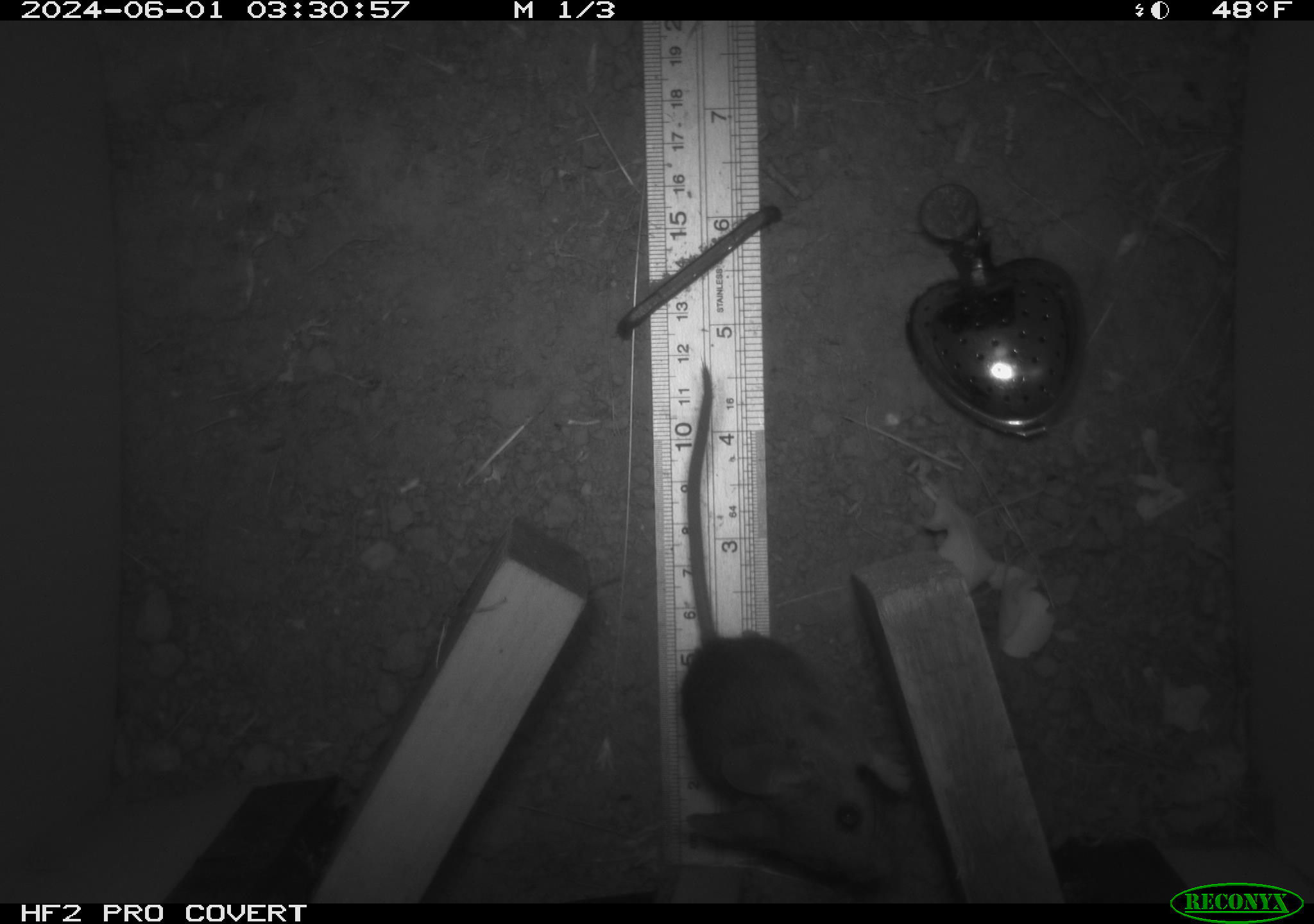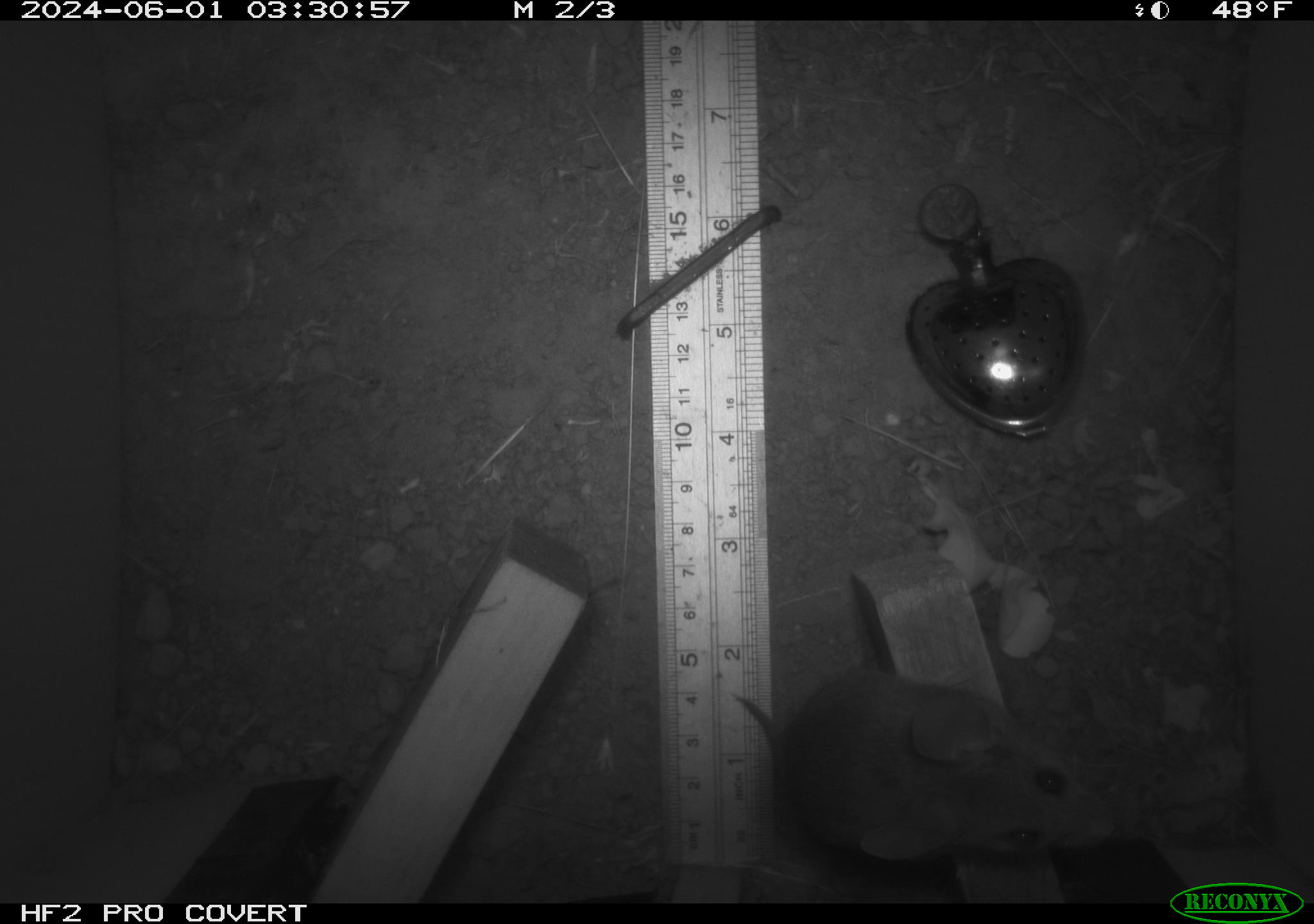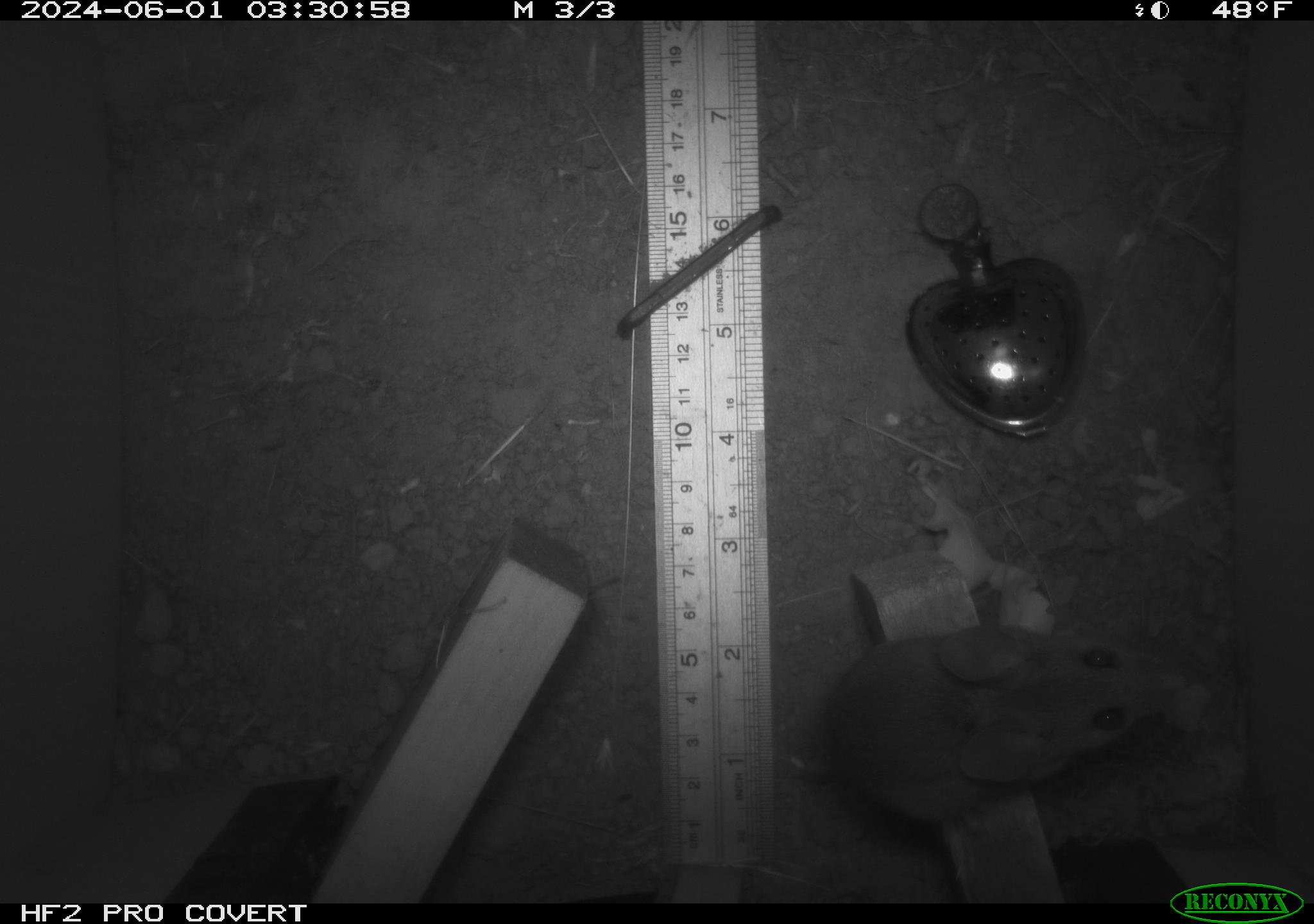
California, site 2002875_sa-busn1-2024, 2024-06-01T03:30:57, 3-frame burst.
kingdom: Animalia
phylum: Chordata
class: Mammalia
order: Rodentia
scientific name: Rodentia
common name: mouse species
Mouse species (Rodentia).